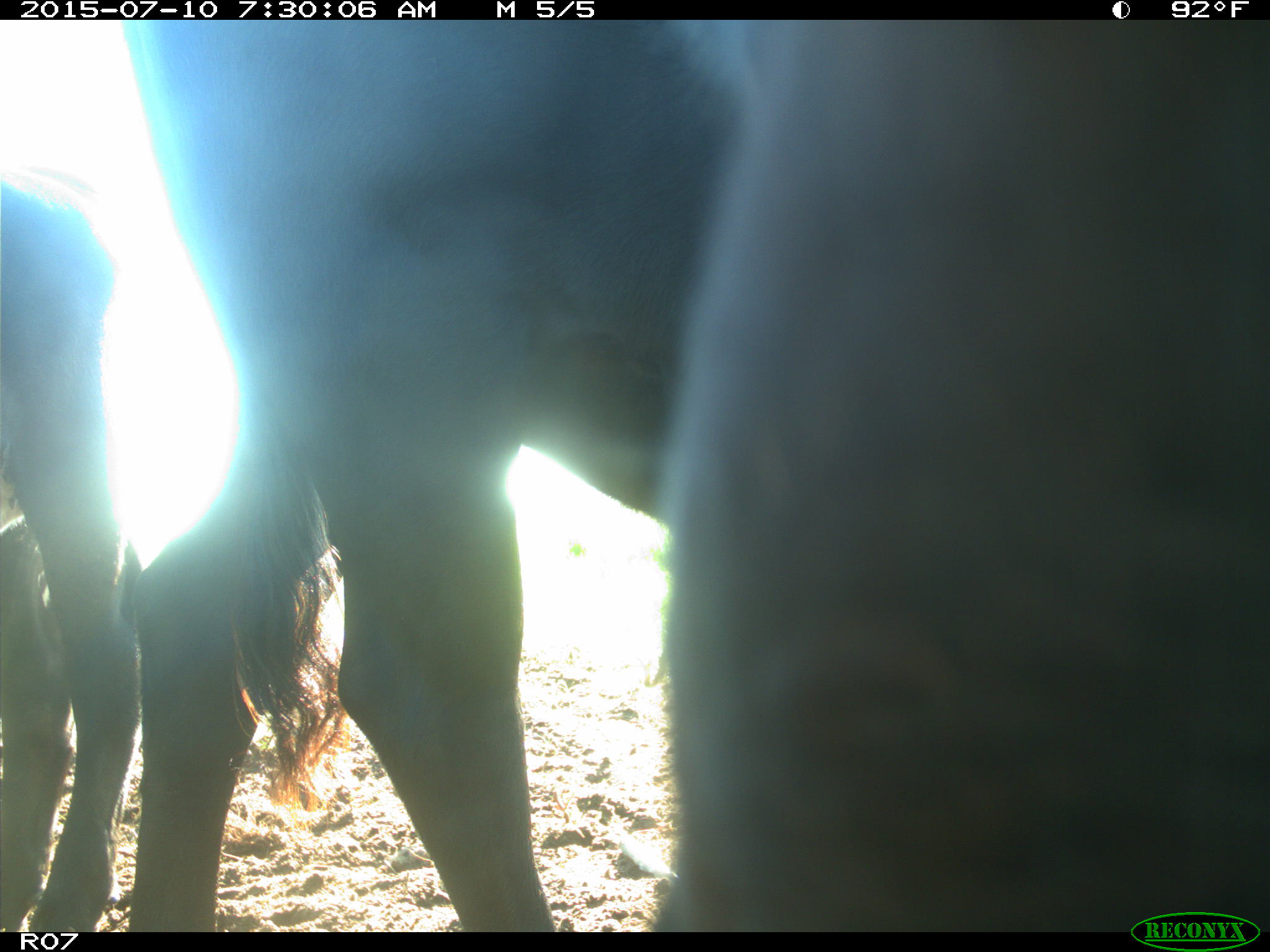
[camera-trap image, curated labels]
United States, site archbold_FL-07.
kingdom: Animalia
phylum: Chordata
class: Mammalia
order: Artiodactyla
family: Bovidae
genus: Bos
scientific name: Bos taurus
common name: domestic cow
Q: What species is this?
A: Bos taurus (domestic cow).